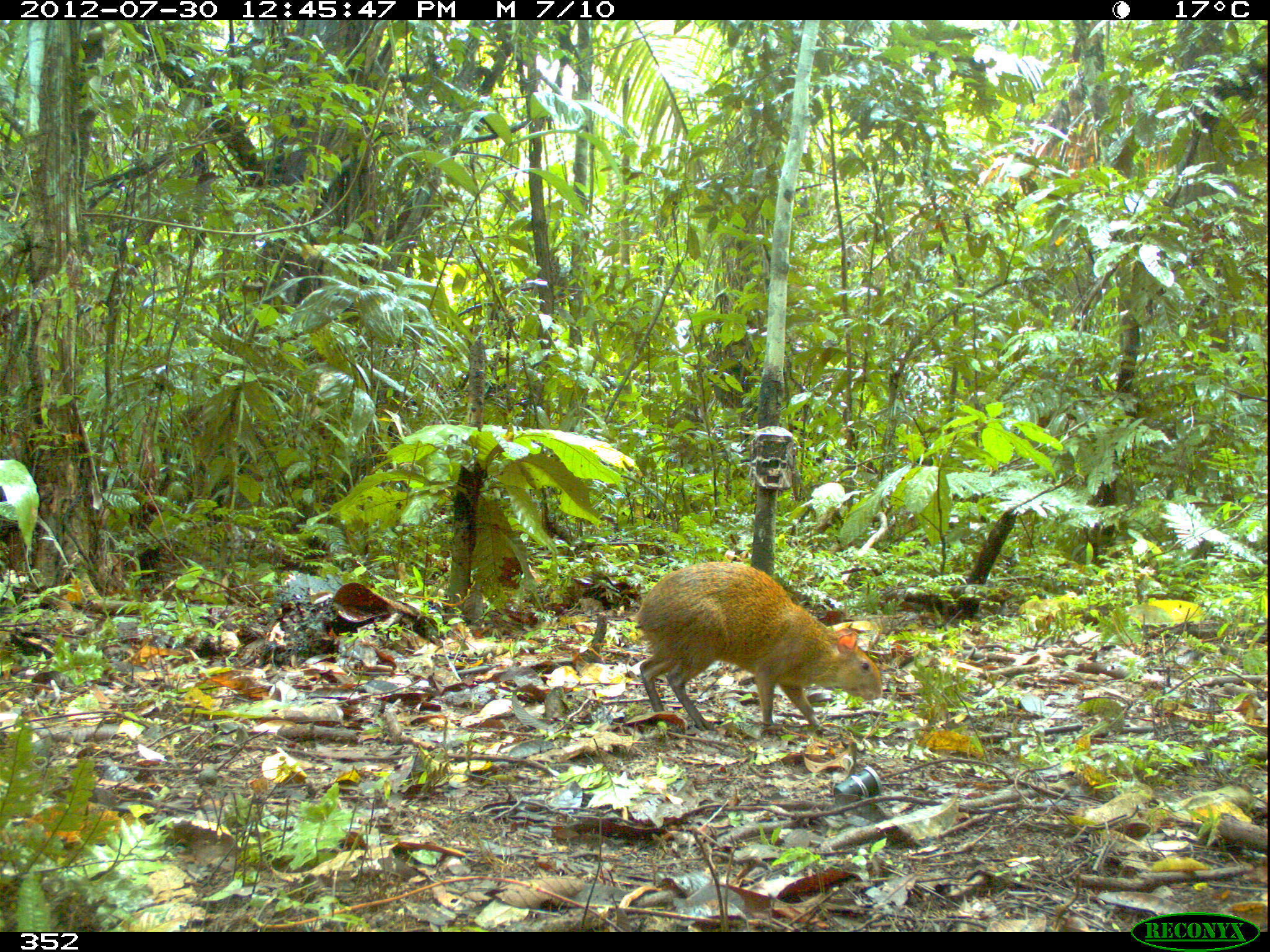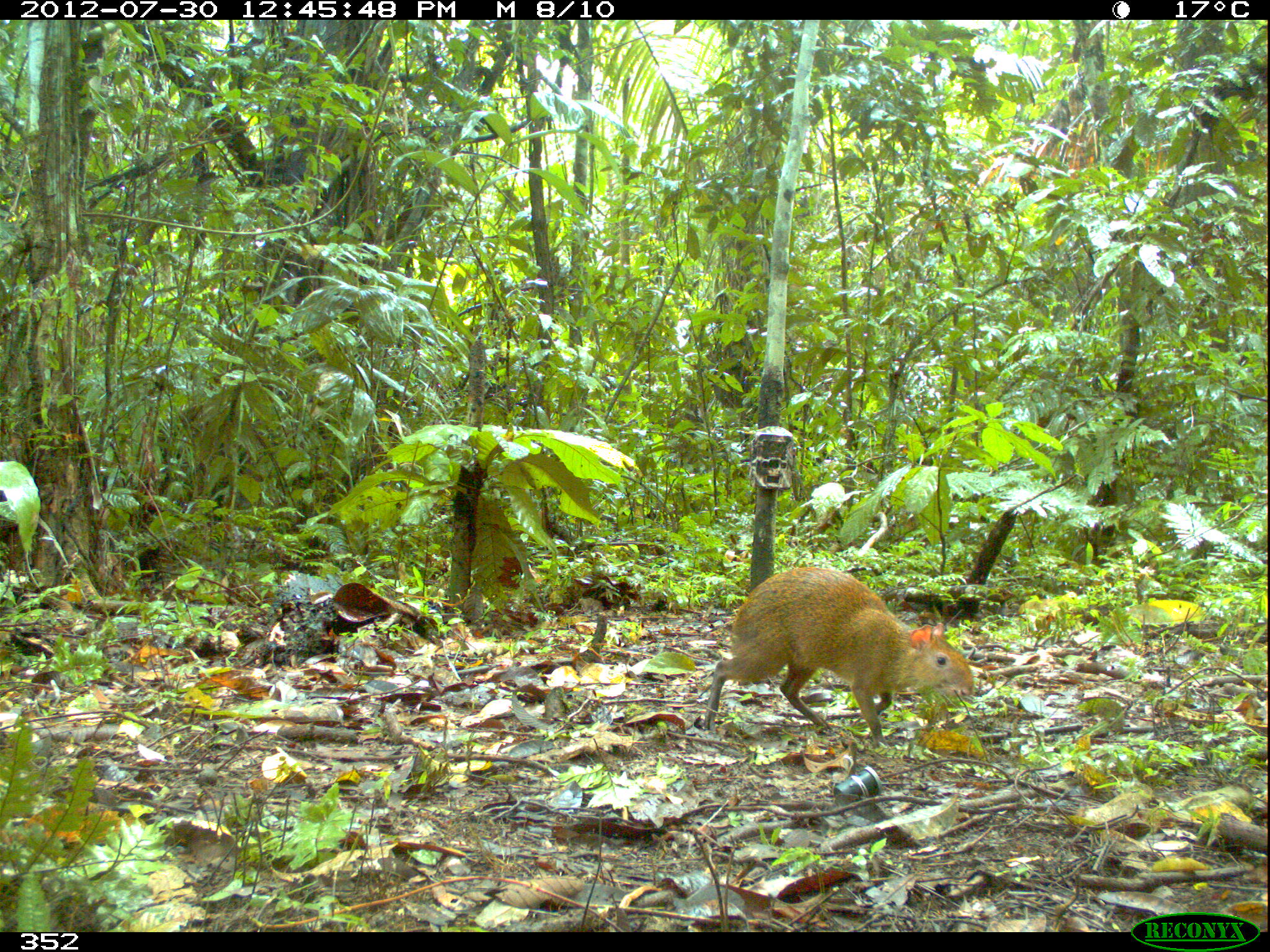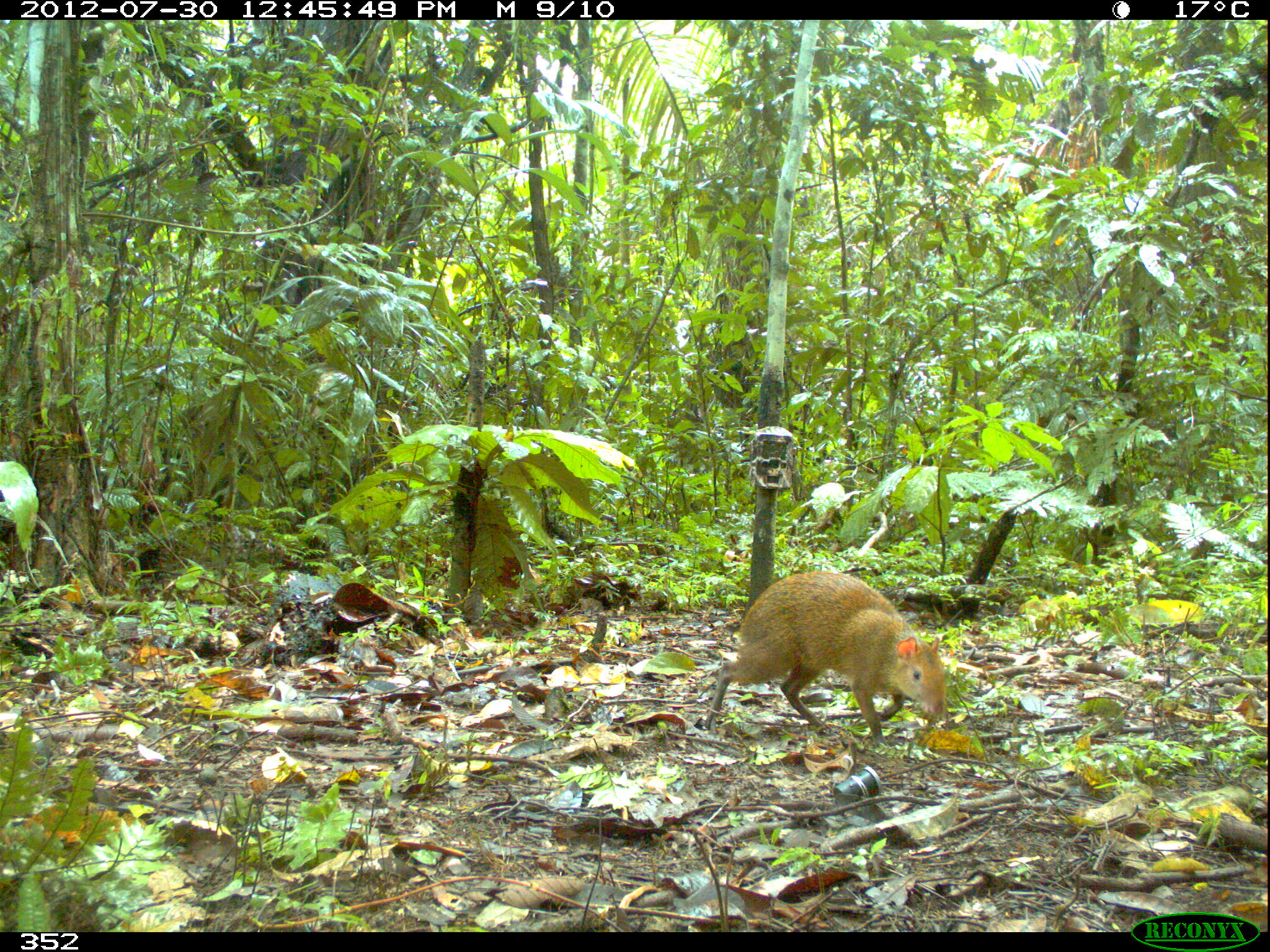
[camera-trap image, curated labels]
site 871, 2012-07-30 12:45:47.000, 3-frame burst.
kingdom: Animalia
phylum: Chordata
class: Mammalia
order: Rodentia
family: Dasyproctidae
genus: Dasyprocta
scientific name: Dasyprocta punctata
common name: central american agouti